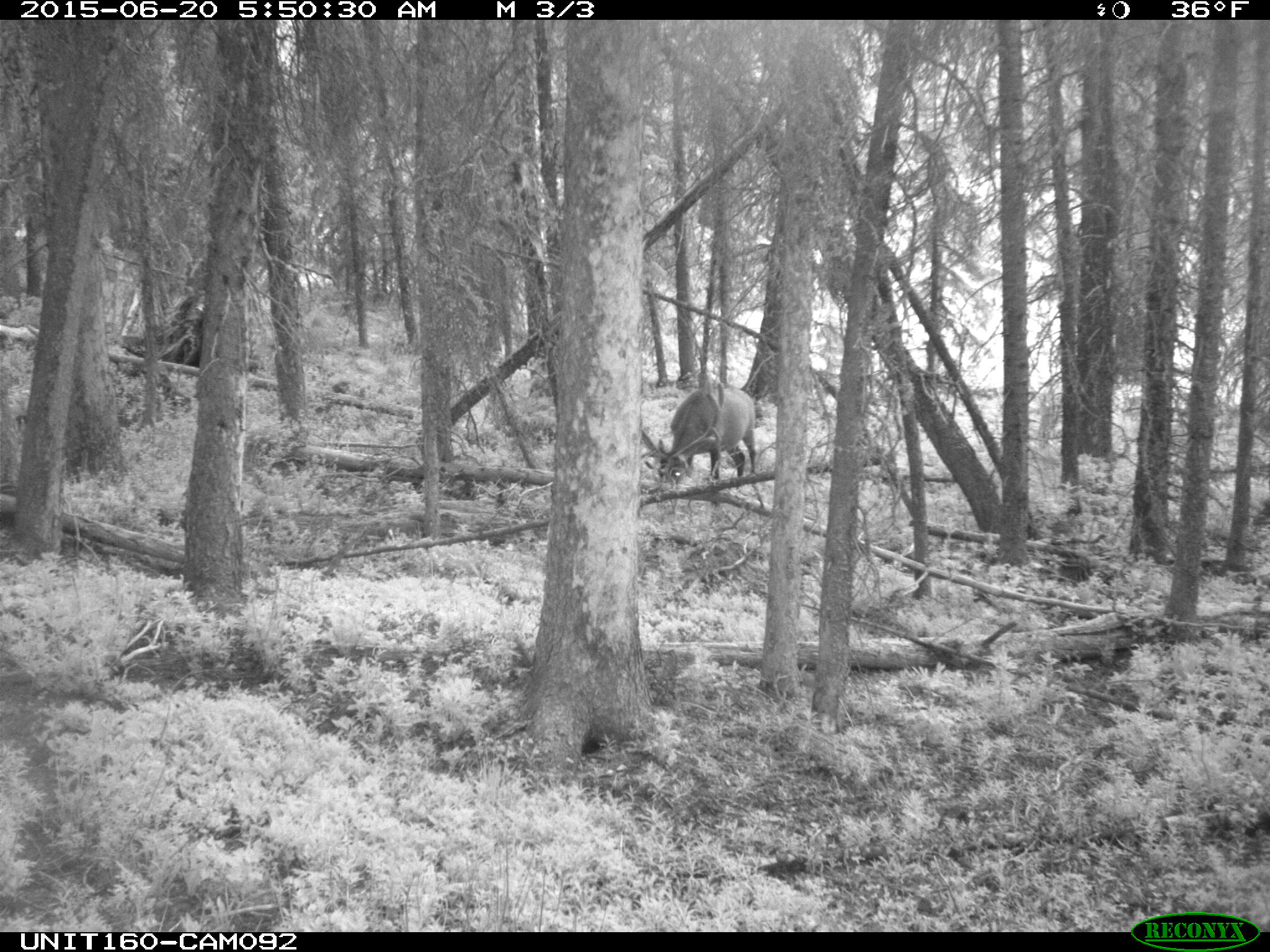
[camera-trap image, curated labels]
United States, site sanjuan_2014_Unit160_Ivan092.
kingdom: Animalia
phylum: Chordata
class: Mammalia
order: Artiodactyla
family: Cervidae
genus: Cervus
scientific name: Cervus elaphus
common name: red deer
Cervus elaphus (red deer).